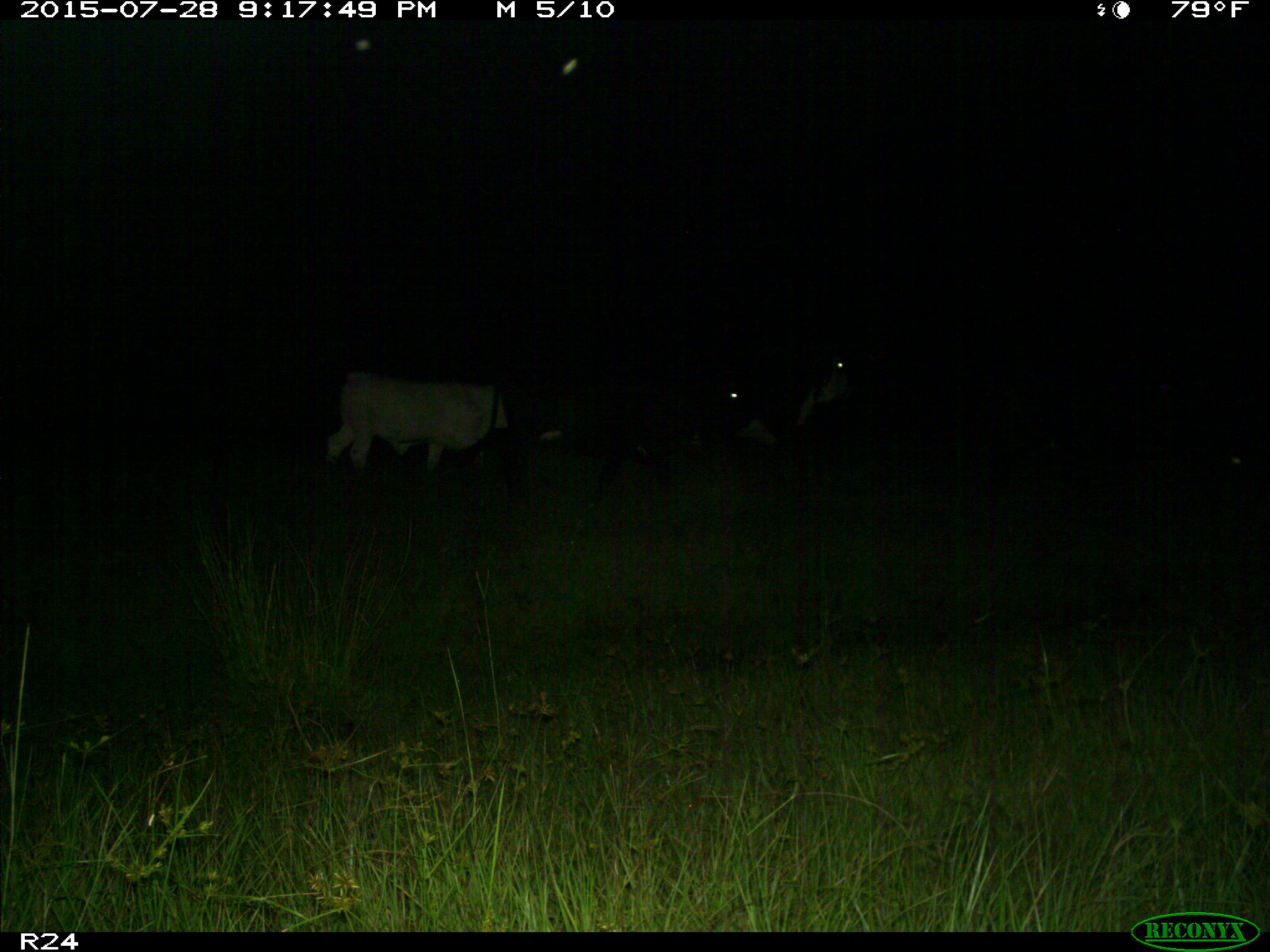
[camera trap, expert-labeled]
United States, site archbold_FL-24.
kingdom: Animalia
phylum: Chordata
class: Mammalia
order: Artiodactyla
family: Bovidae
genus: Bos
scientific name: Bos taurus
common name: domestic cow